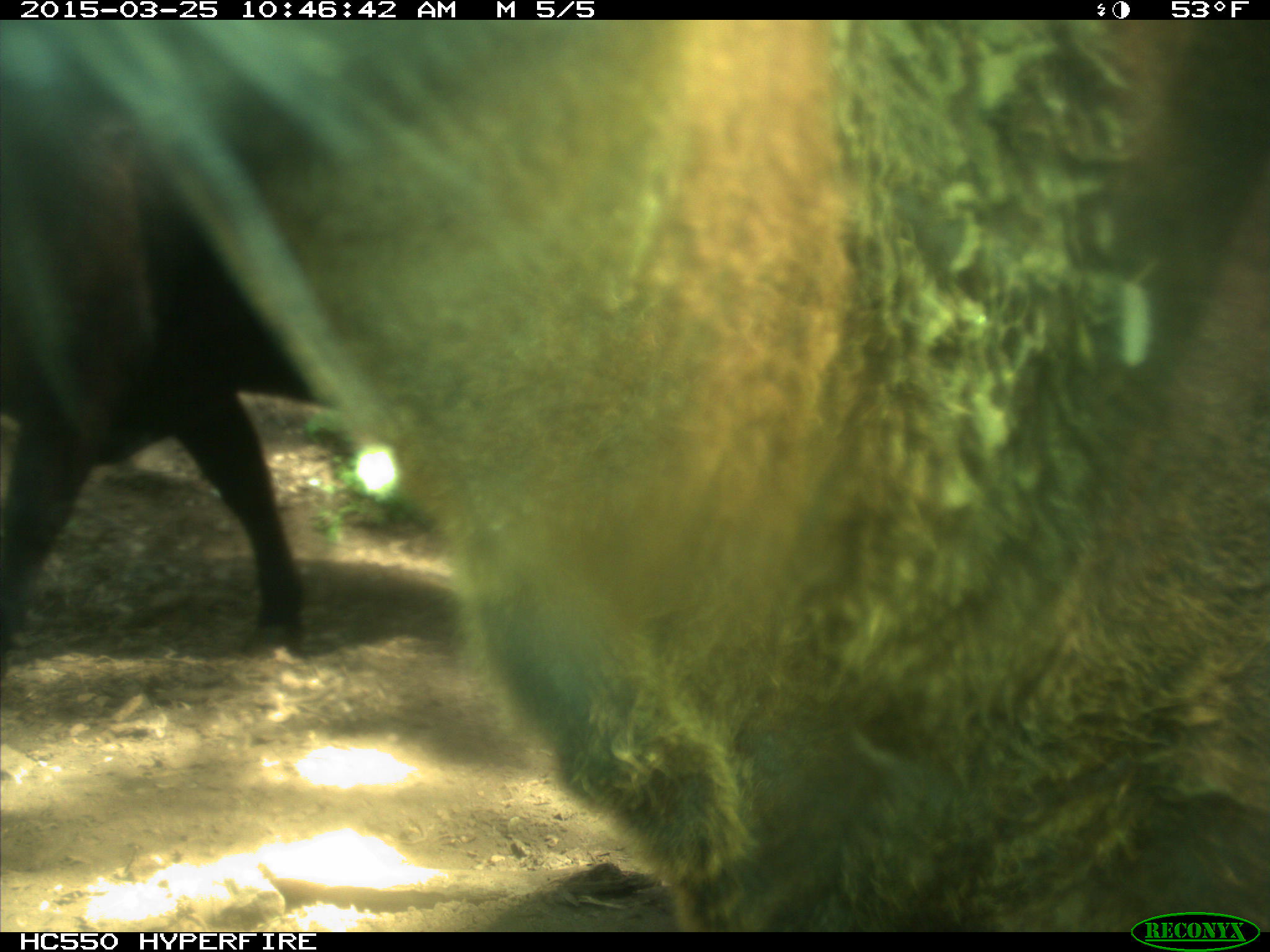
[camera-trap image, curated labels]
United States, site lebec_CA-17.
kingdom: Animalia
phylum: Chordata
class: Mammalia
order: Artiodactyla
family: Bovidae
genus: Bos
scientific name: Bos taurus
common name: domestic cow